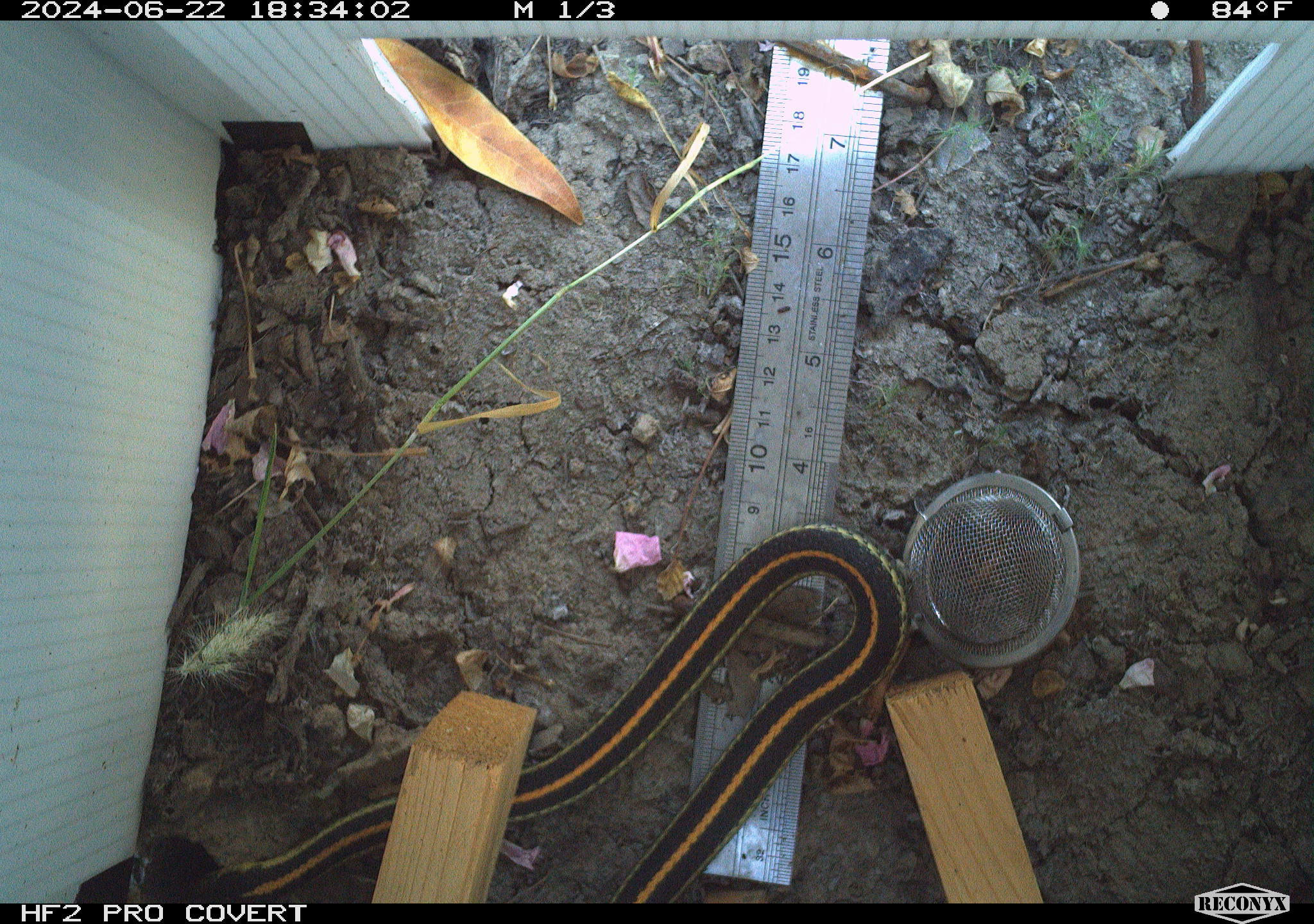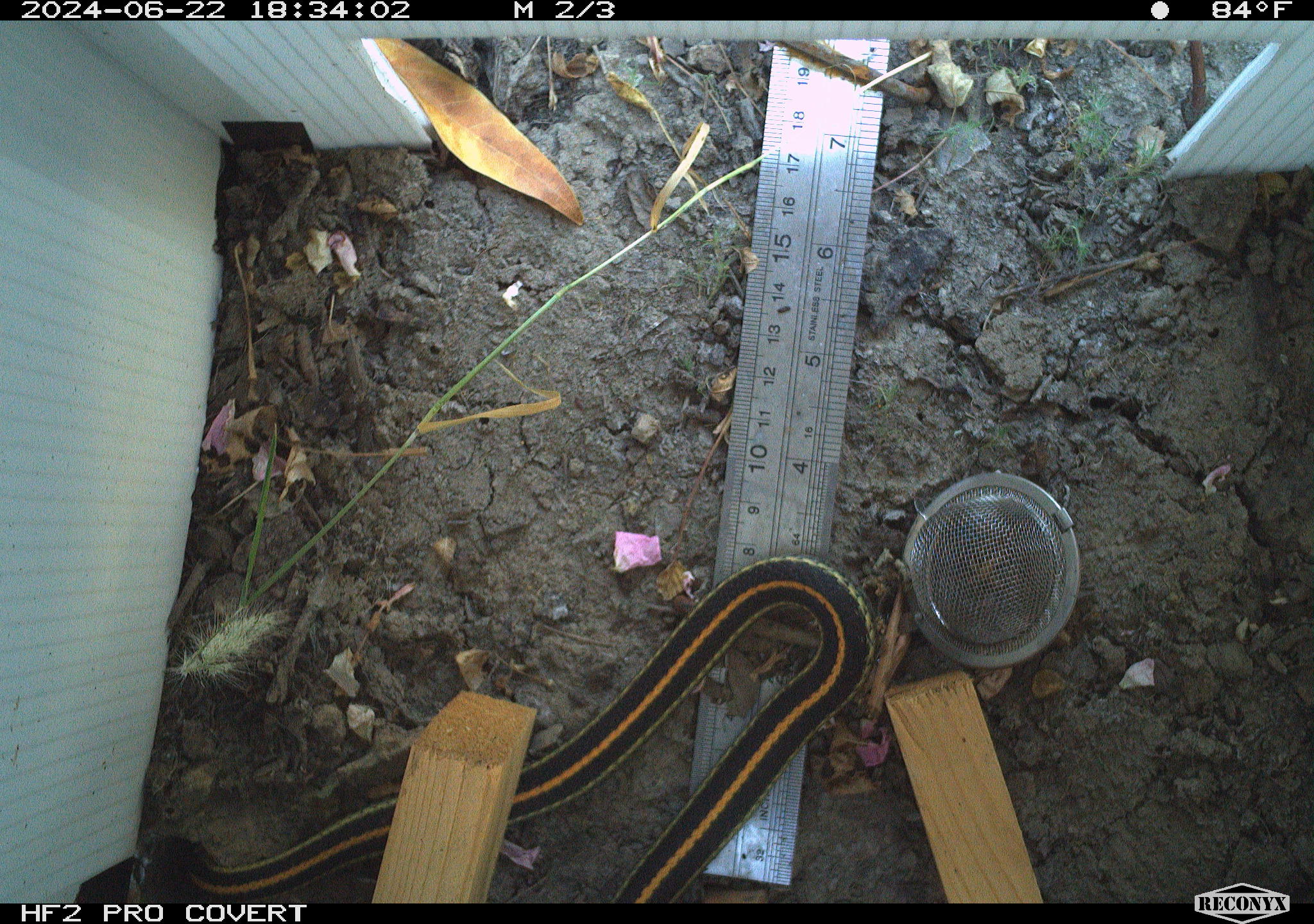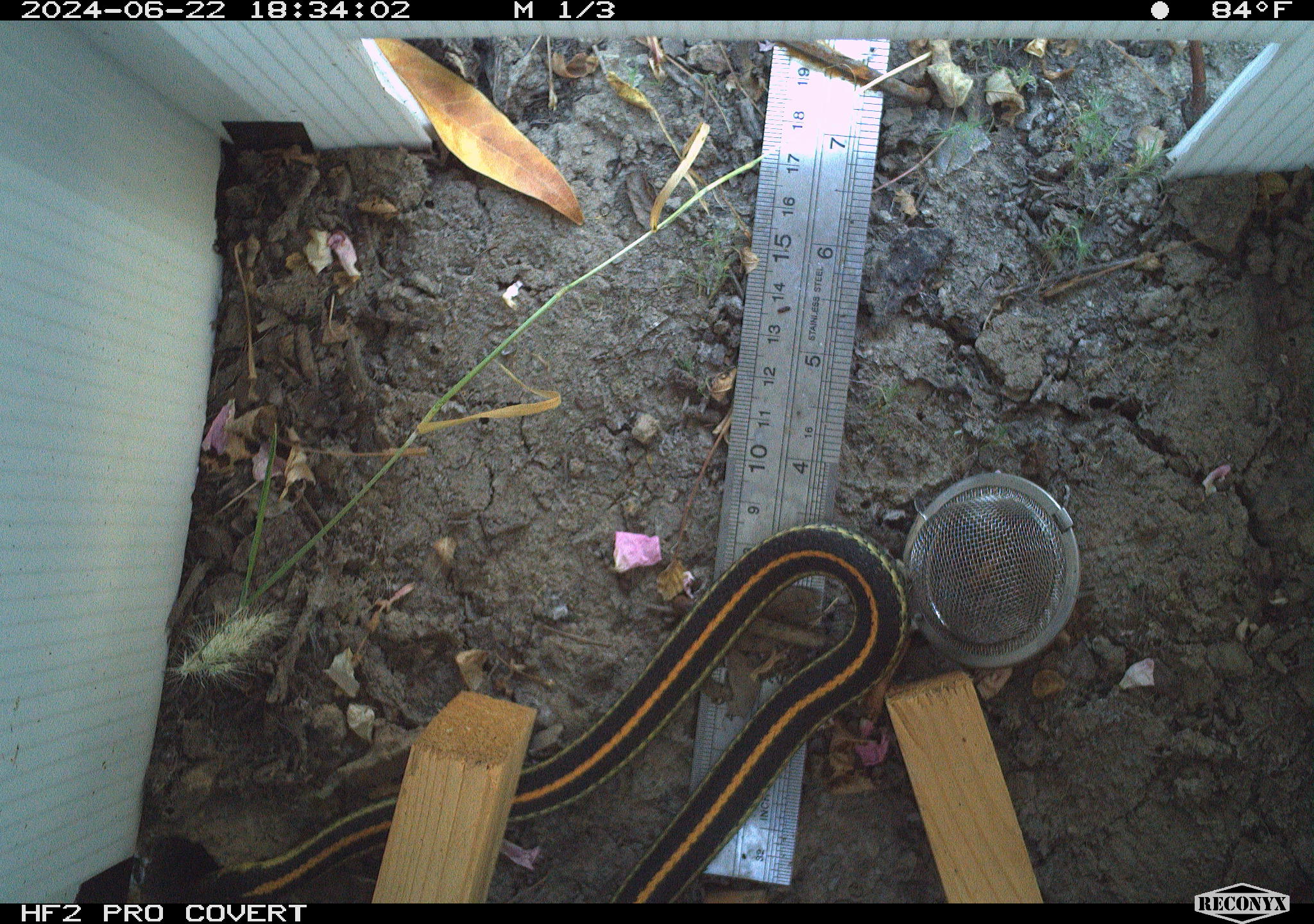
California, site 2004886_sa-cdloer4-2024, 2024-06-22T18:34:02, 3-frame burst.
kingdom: Animalia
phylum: Chordata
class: Reptilia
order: Squamata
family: Colubridae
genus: Thamnophis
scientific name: Thamnophis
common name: american gartersnakes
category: thamnophis species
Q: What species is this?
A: Thamnophis species (american gartersnakes) (Thamnophis).